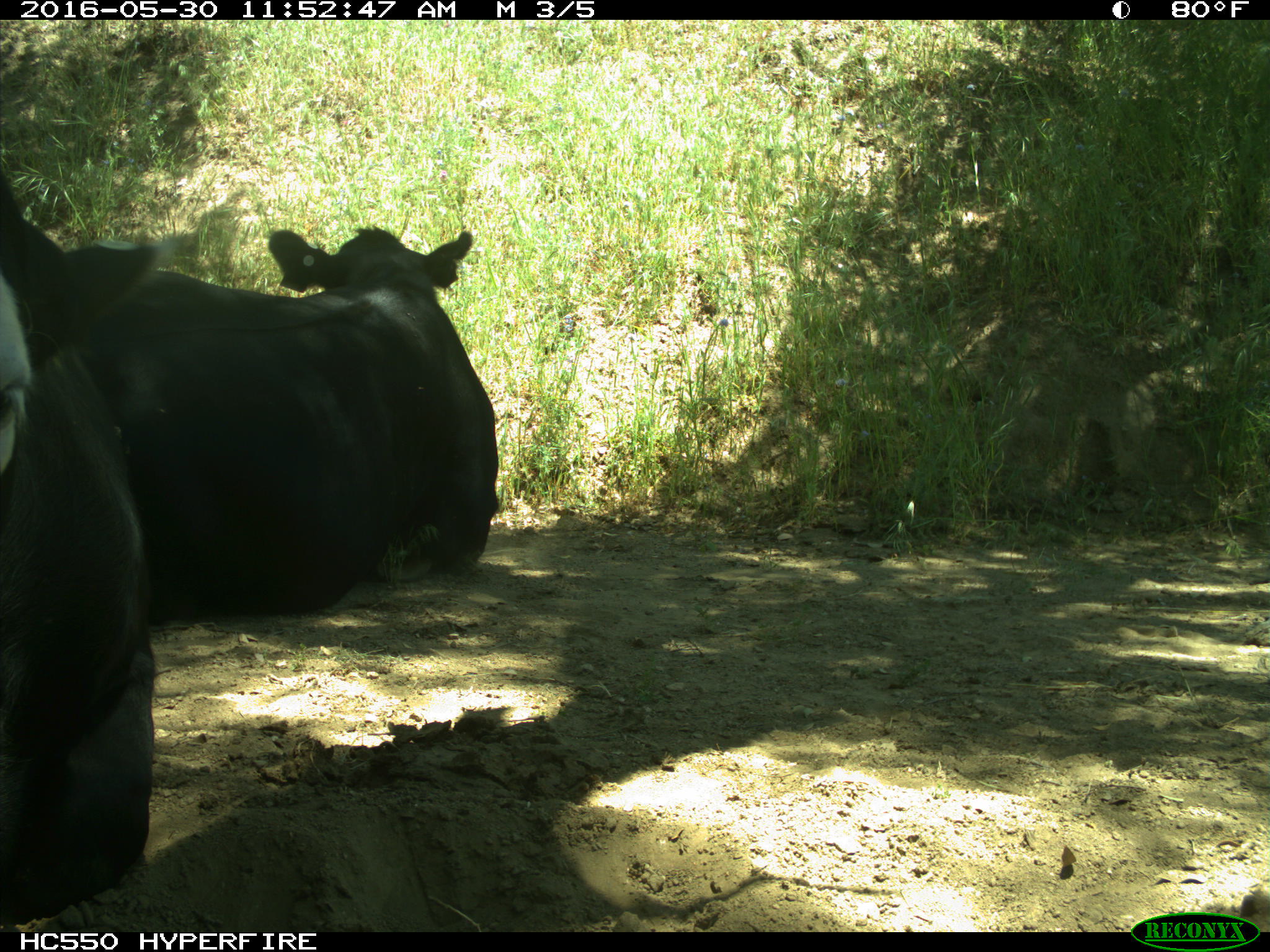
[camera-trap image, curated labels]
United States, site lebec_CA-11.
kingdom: Animalia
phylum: Chordata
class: Mammalia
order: Artiodactyla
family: Bovidae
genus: Bos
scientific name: Bos taurus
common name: domestic cow